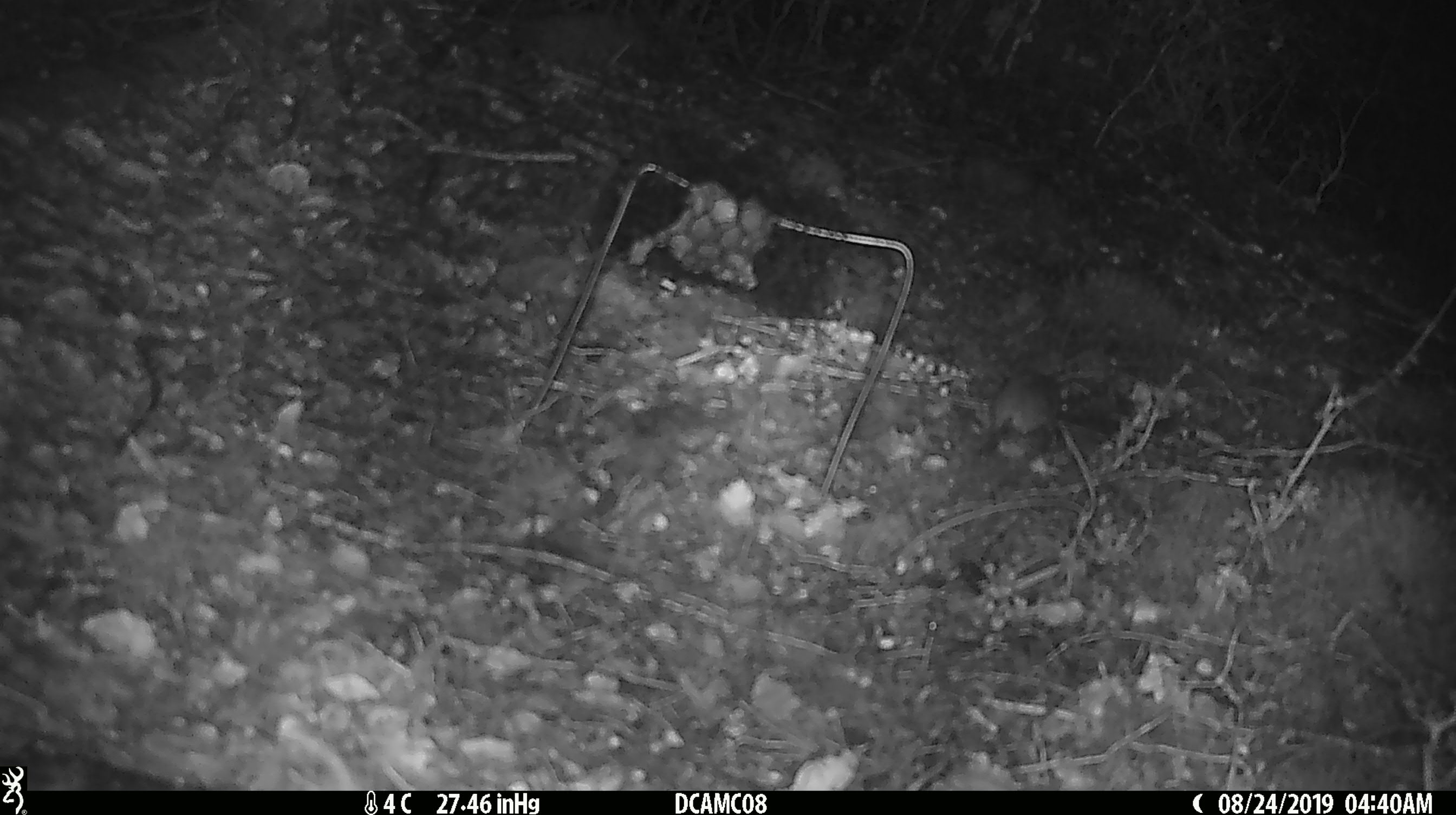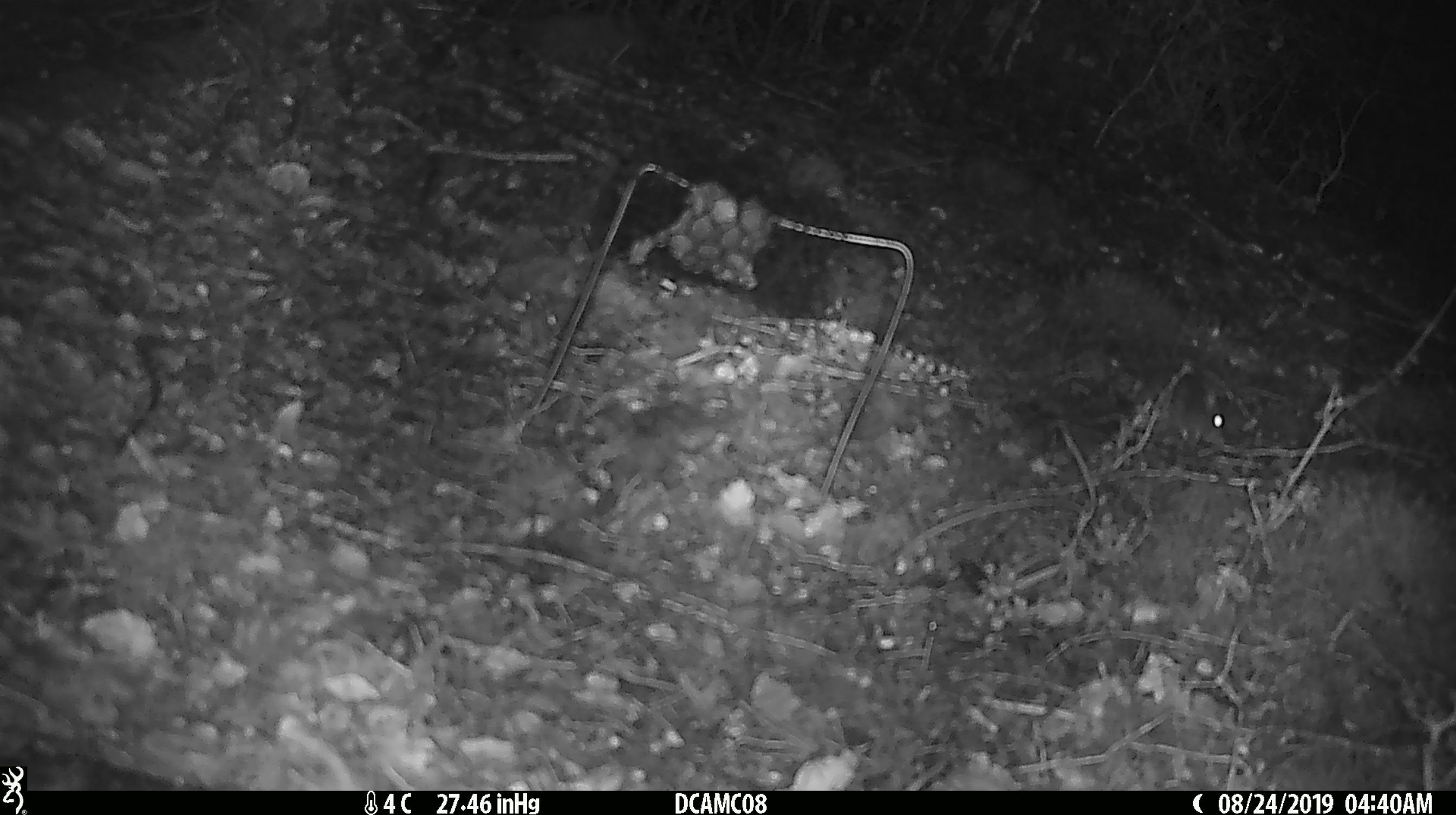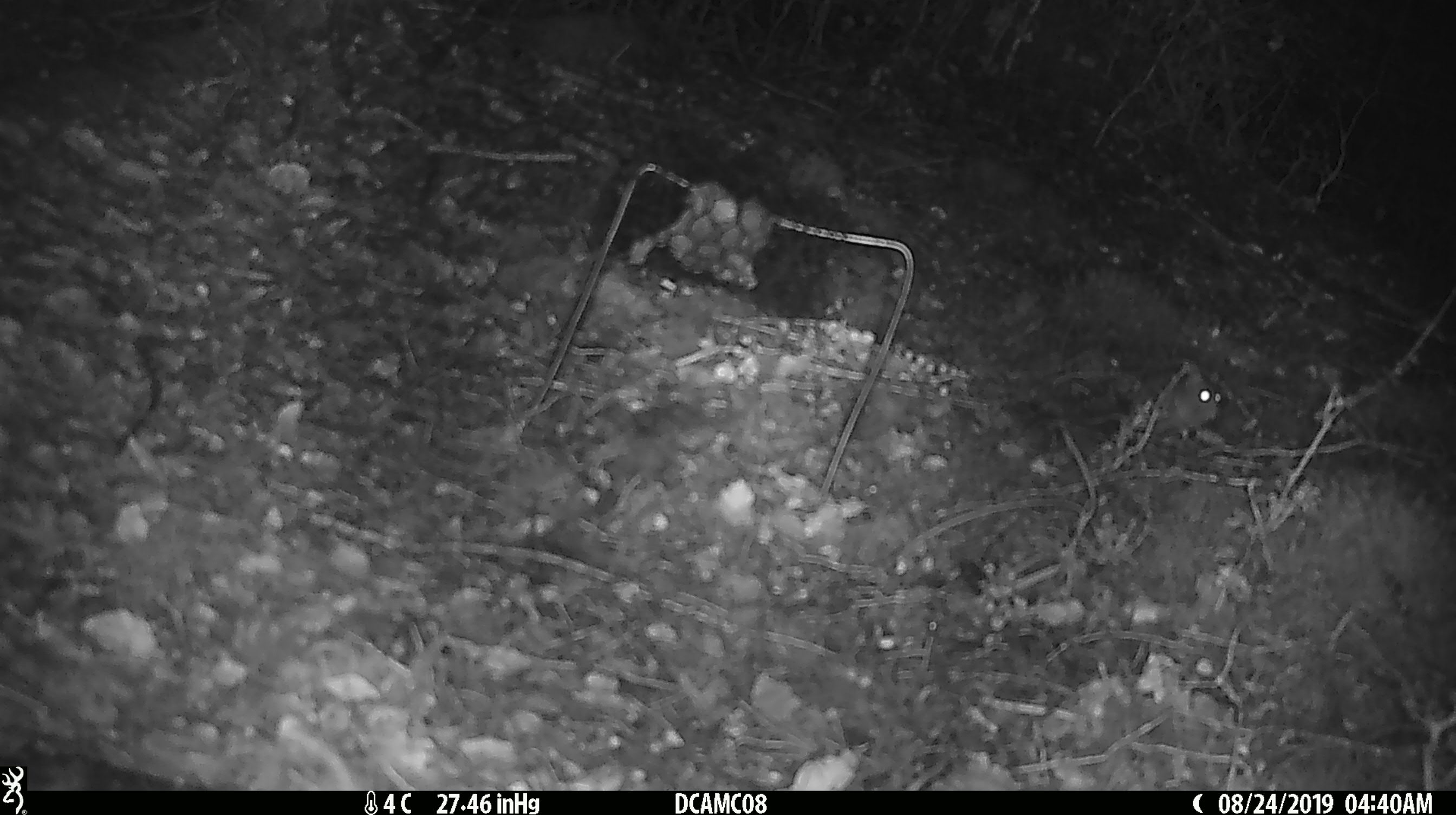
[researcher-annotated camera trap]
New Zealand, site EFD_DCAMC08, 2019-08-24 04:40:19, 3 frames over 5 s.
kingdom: Animalia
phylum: Chordata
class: Mammalia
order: Rodentia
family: Muridae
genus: Mus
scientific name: Mus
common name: mouse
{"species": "mouse (Mus)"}